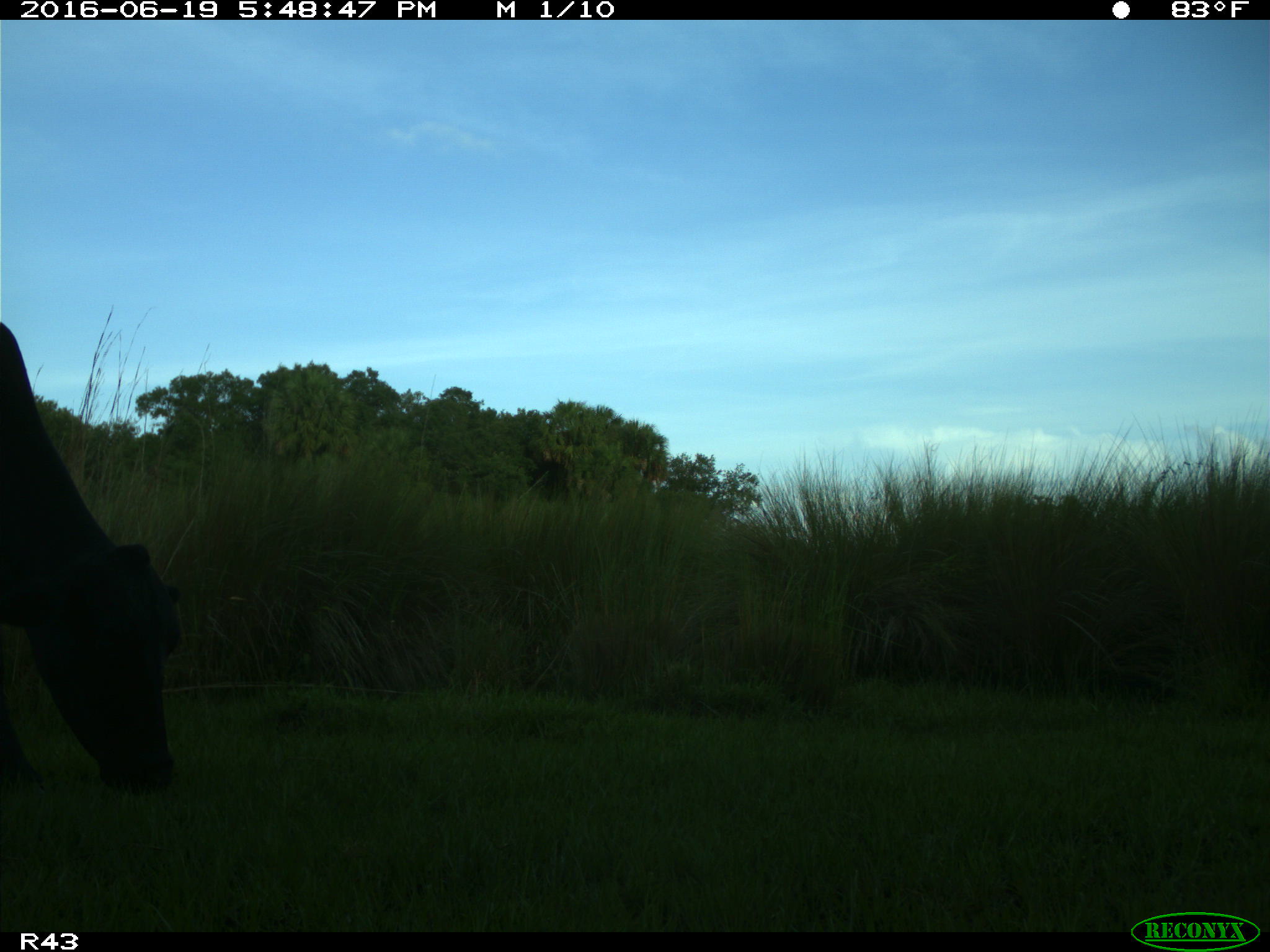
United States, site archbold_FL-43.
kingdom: Animalia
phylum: Chordata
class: Mammalia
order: Artiodactyla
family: Bovidae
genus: Bos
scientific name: Bos taurus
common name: domestic cow